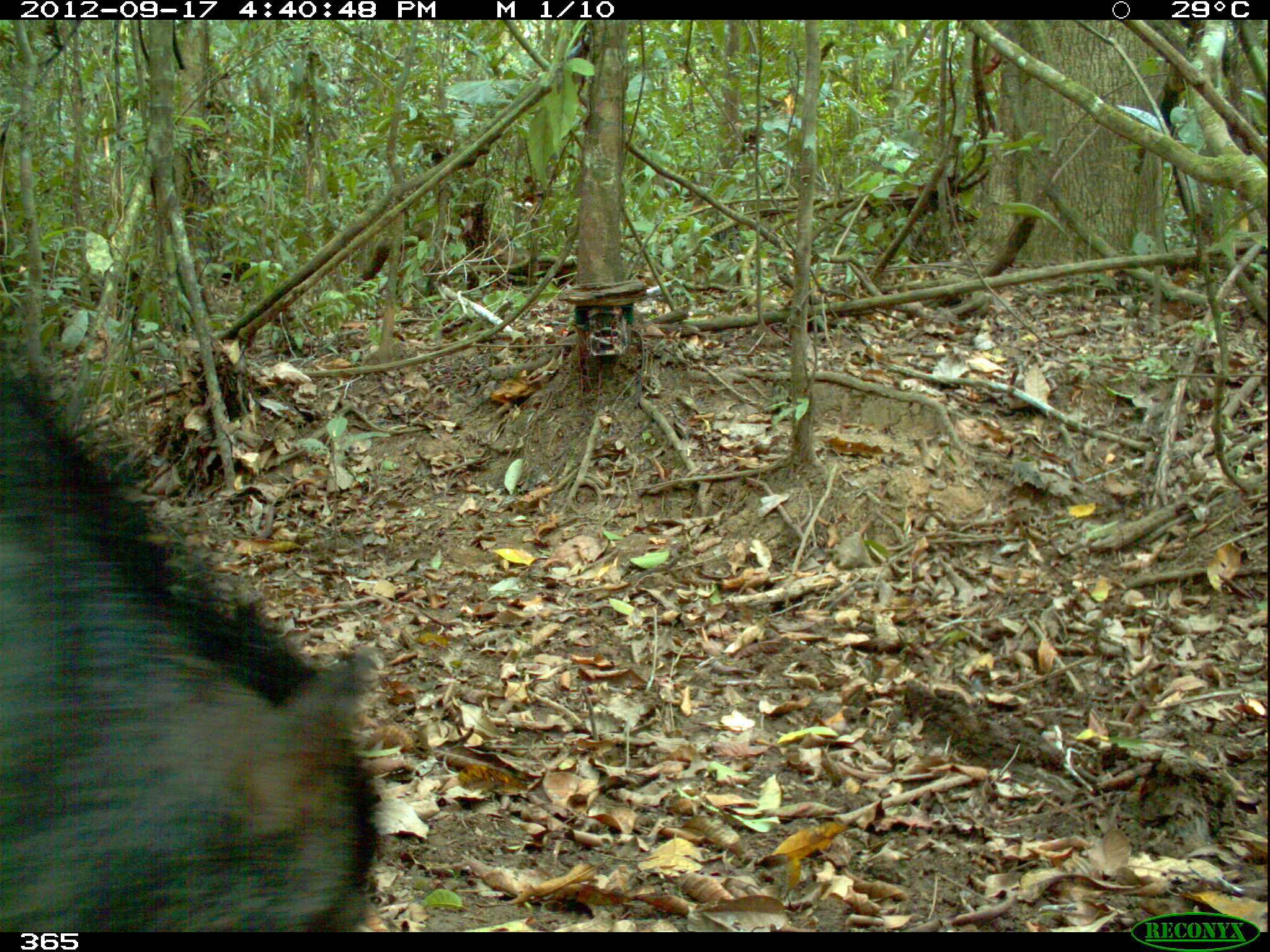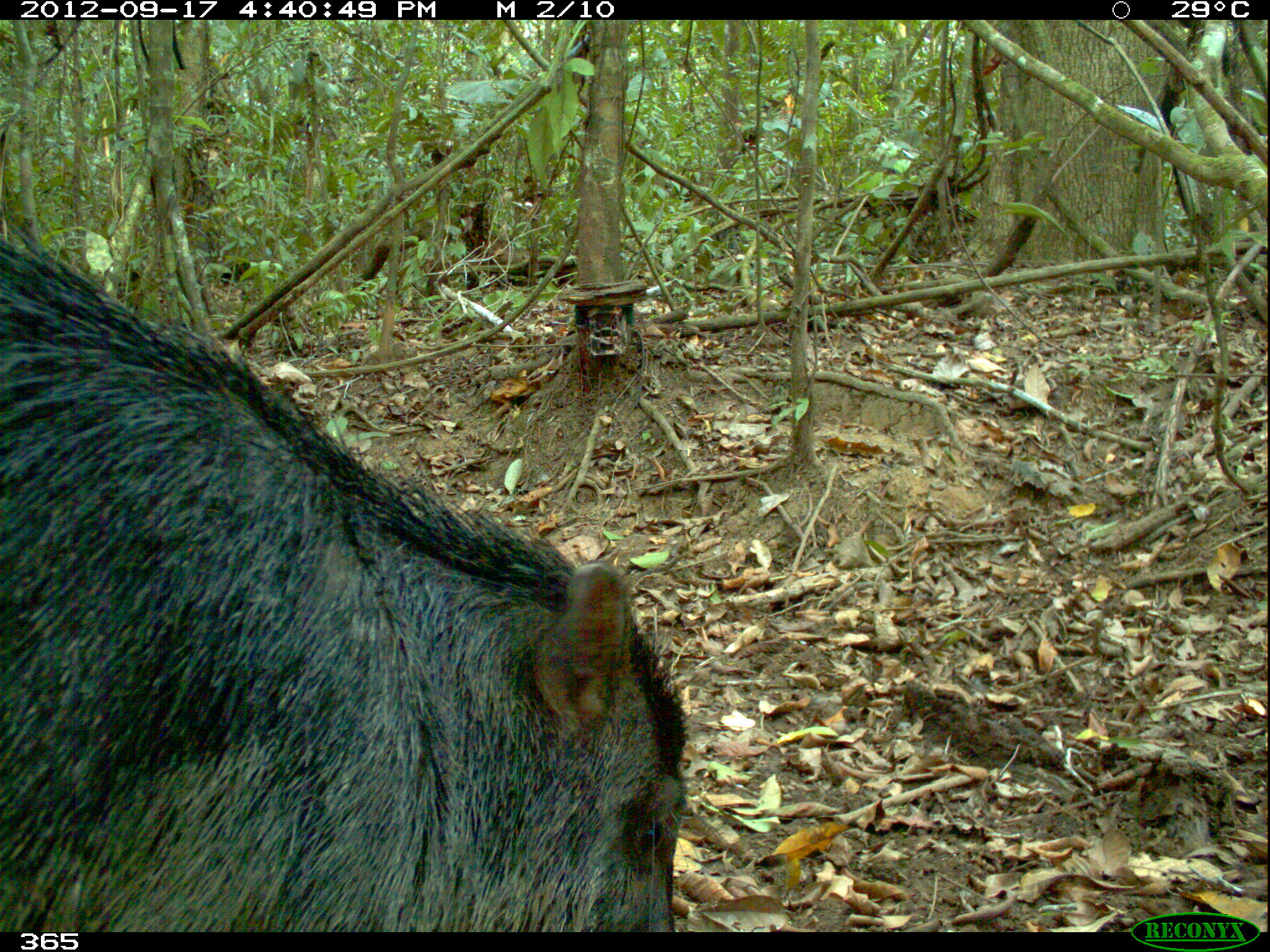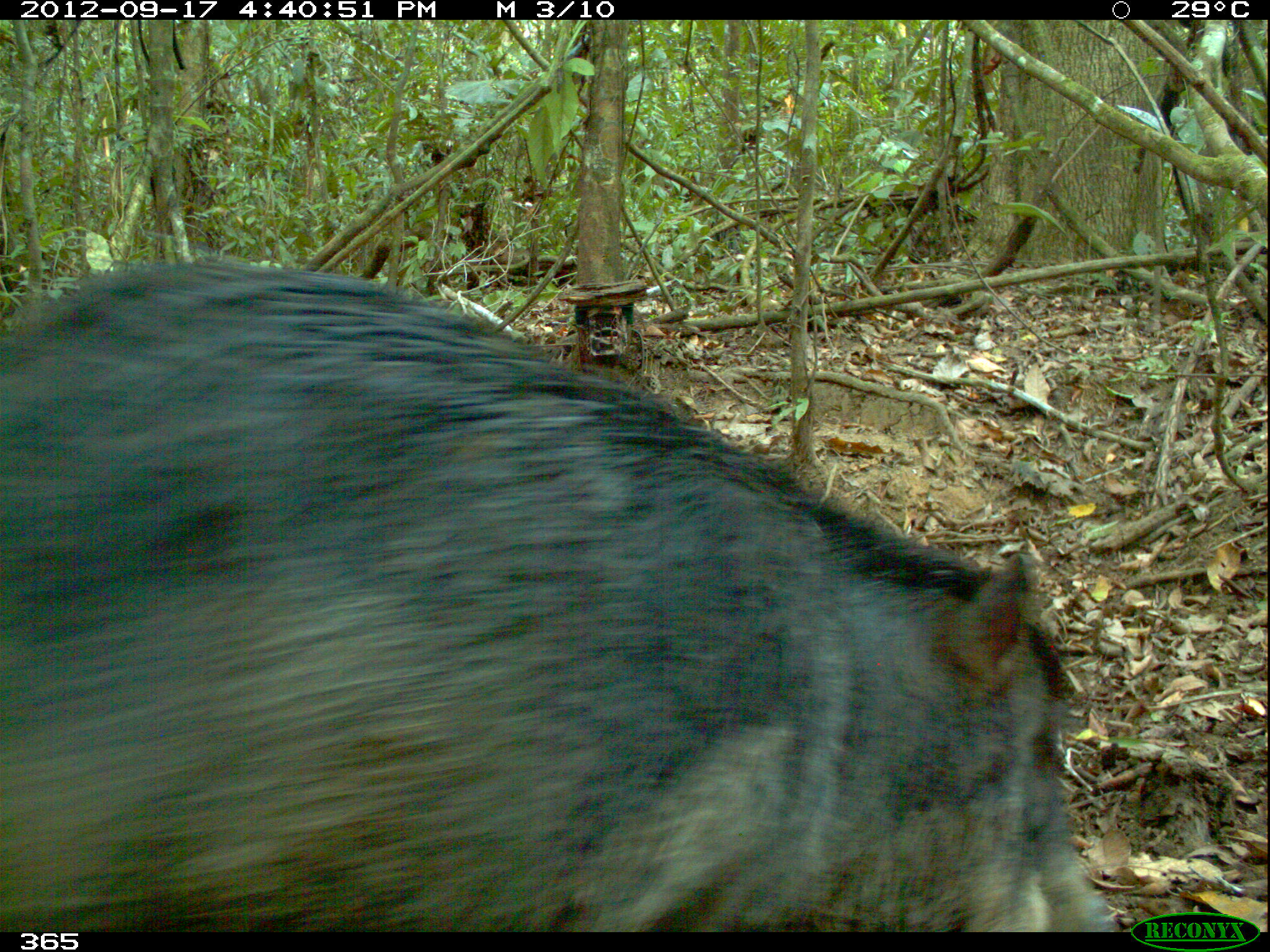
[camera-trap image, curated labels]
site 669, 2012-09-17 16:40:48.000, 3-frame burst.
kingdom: Animalia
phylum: Chordata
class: Mammalia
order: Artiodactyla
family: Tayassuidae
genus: Tayassu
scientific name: Tayassu pecari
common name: white-lipped peccary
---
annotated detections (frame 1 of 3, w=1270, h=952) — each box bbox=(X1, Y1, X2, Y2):
tayassu pecari: bbox=(0, 353, 376, 932)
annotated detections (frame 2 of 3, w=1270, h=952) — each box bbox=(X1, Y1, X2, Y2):
tayassu pecari: bbox=(0, 216, 688, 932)